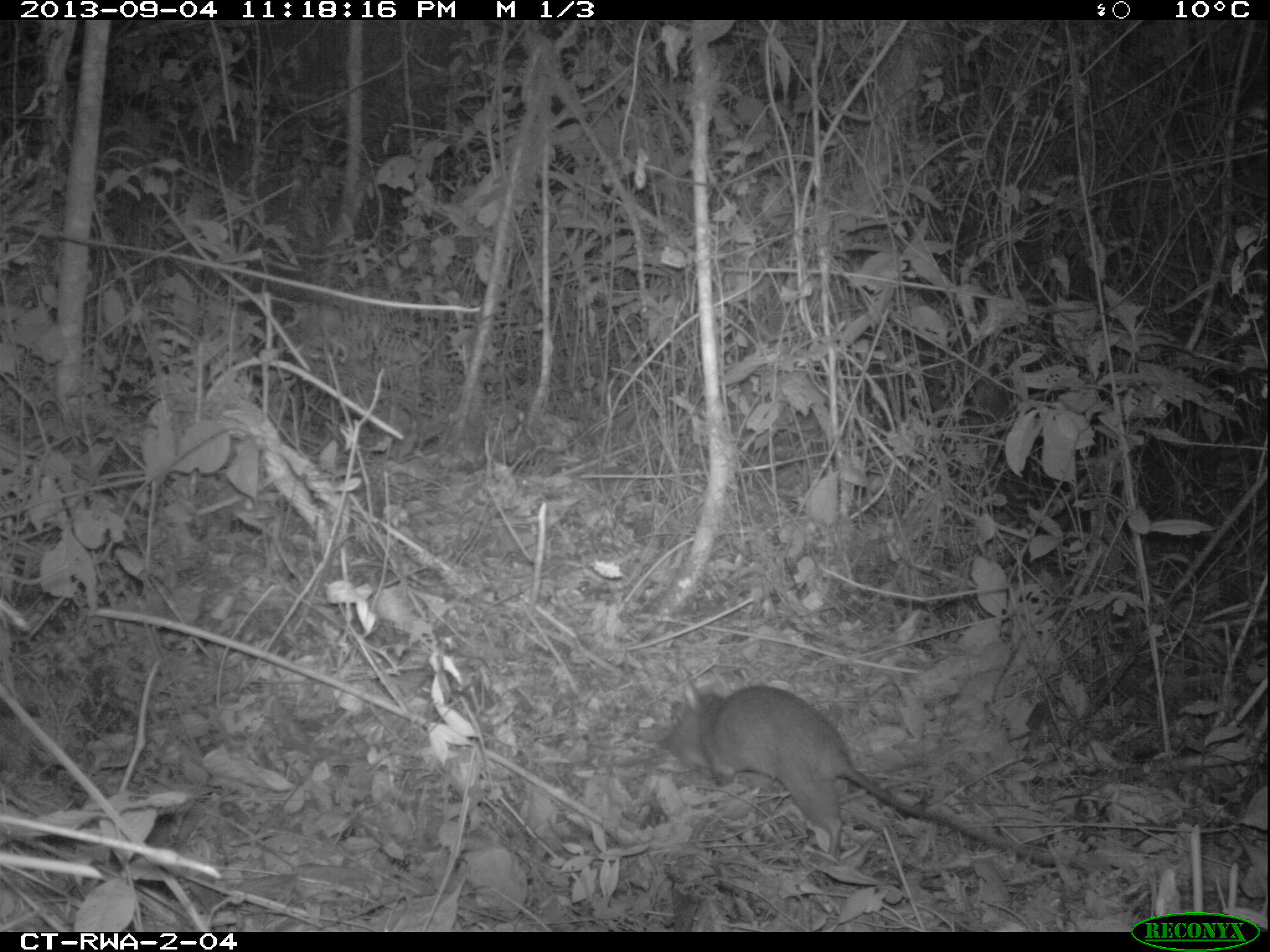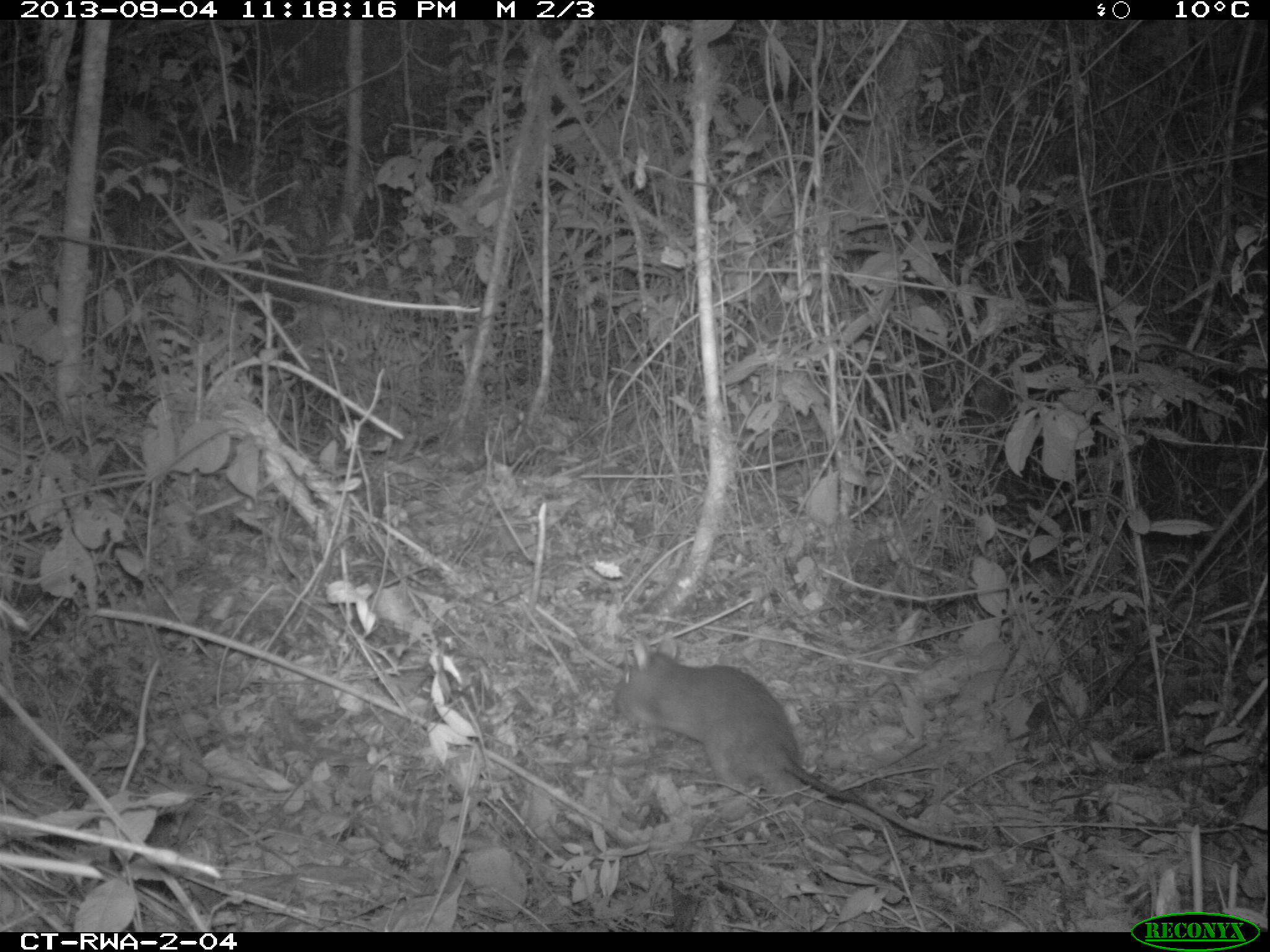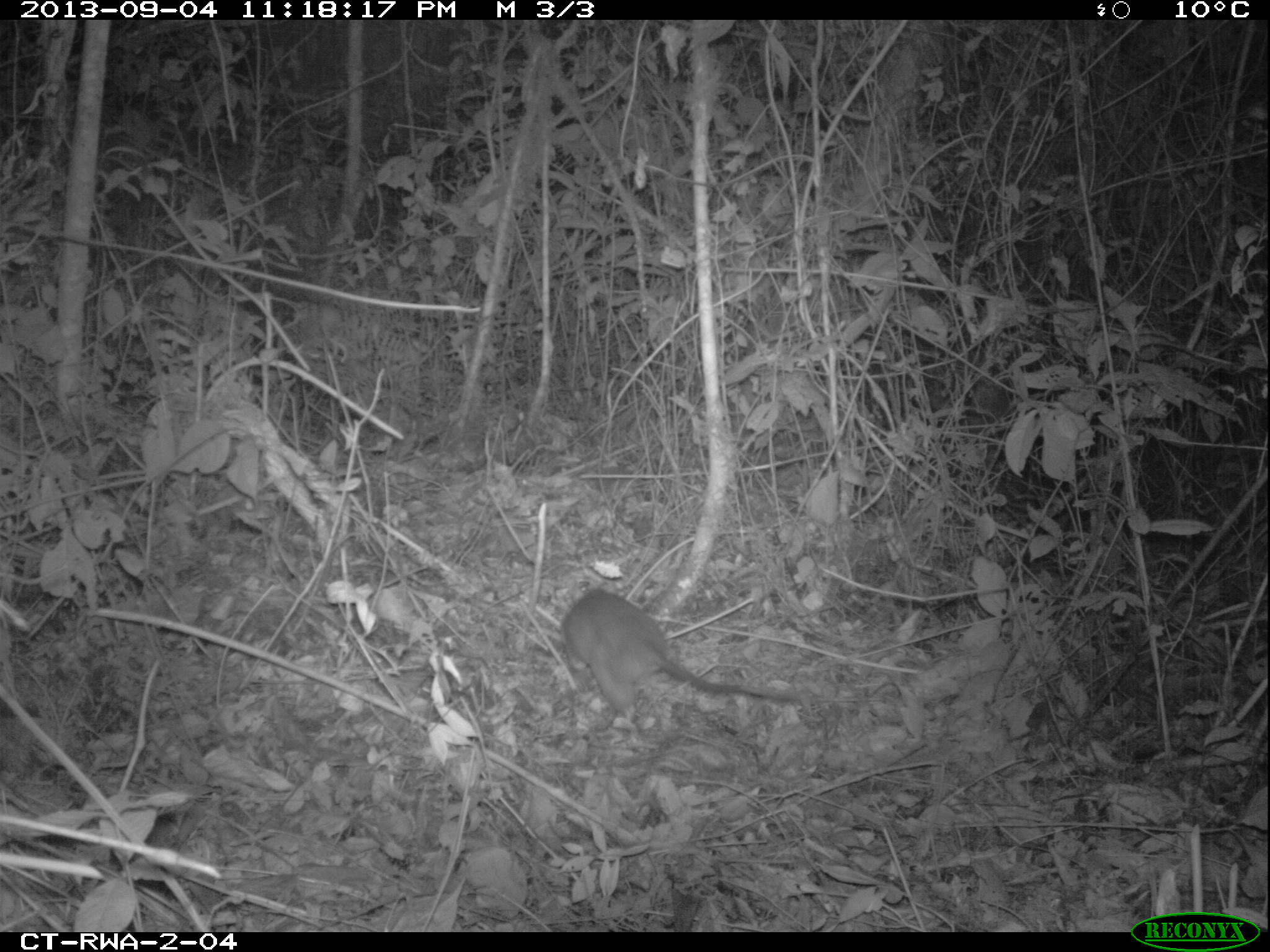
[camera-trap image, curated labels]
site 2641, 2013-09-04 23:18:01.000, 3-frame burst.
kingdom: Animalia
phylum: Chordata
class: Mammalia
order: Rodentia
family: Nesomyidae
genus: Cricetomys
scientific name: Cricetomys gambianus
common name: african giant pouched rat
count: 1